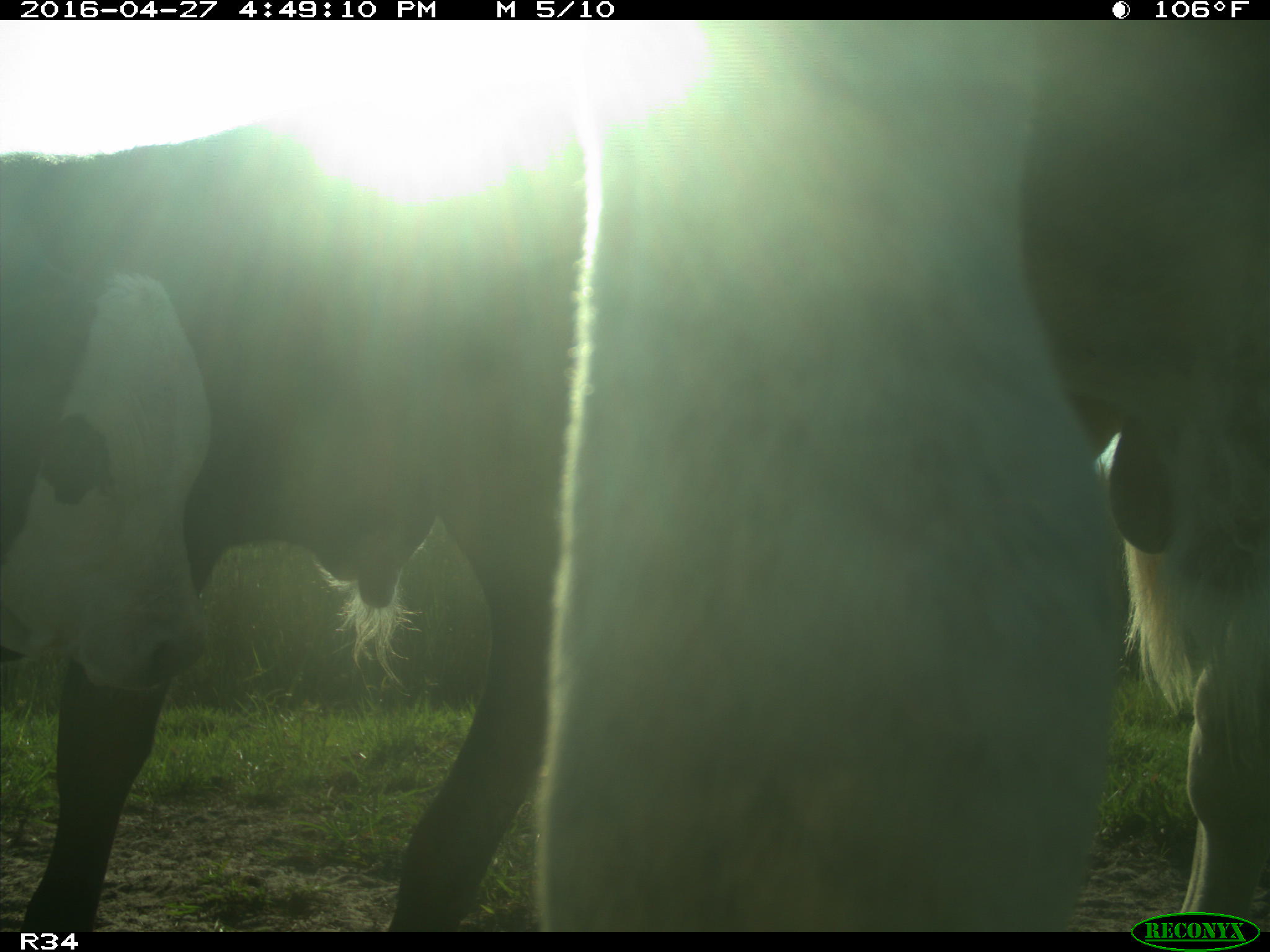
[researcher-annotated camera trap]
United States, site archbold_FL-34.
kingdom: Animalia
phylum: Chordata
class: Mammalia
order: Artiodactyla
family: Bovidae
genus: Bos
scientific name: Bos taurus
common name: domestic cow